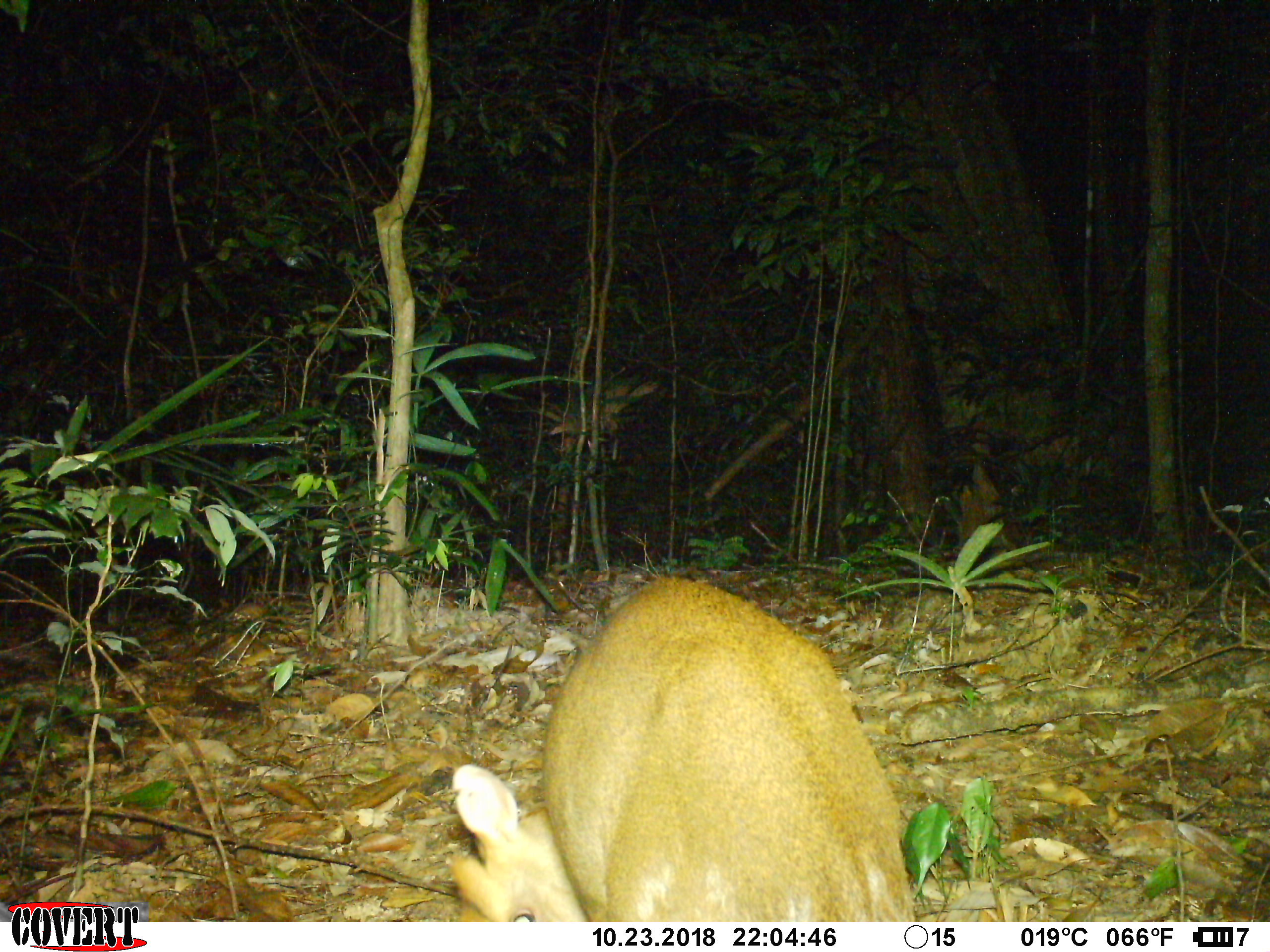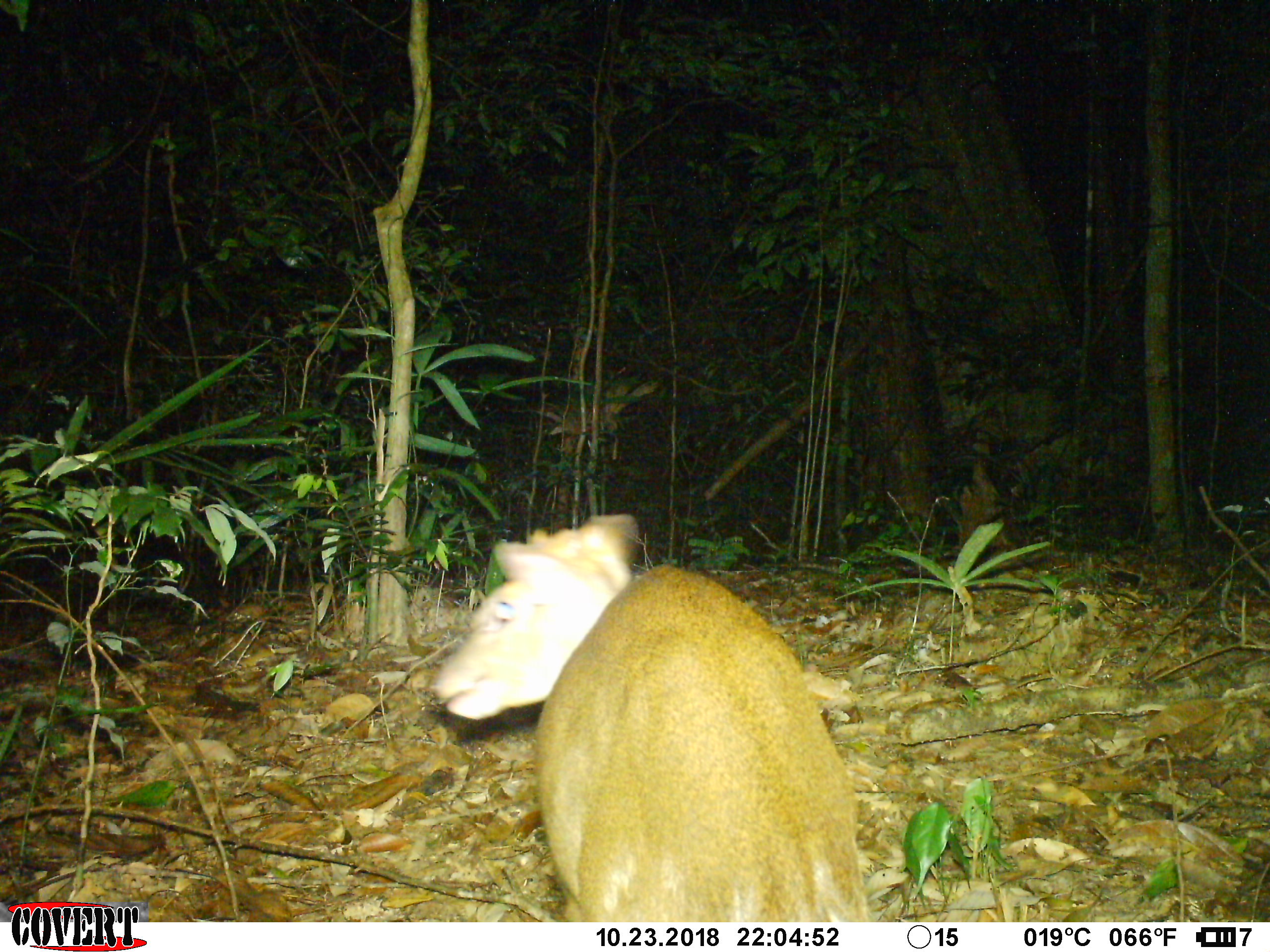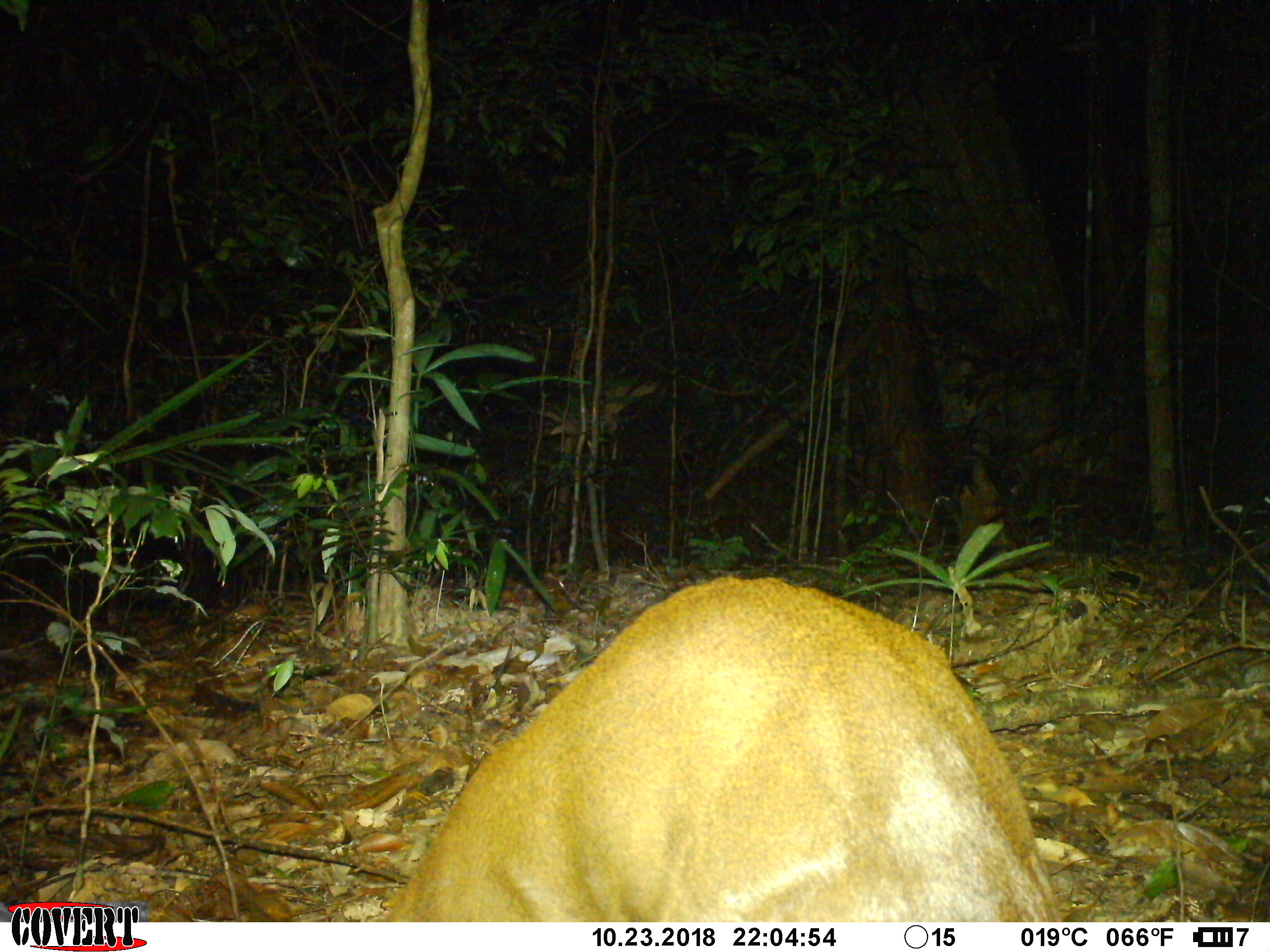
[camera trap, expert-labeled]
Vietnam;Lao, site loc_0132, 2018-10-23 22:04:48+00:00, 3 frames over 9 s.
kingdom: Animalia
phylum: Chordata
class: Mammalia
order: Artiodactyla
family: Cervidae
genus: Muntiacus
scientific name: Muntiacus rooseveltorum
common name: roosevelt's muntjac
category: roosevelts muntjac group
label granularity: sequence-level